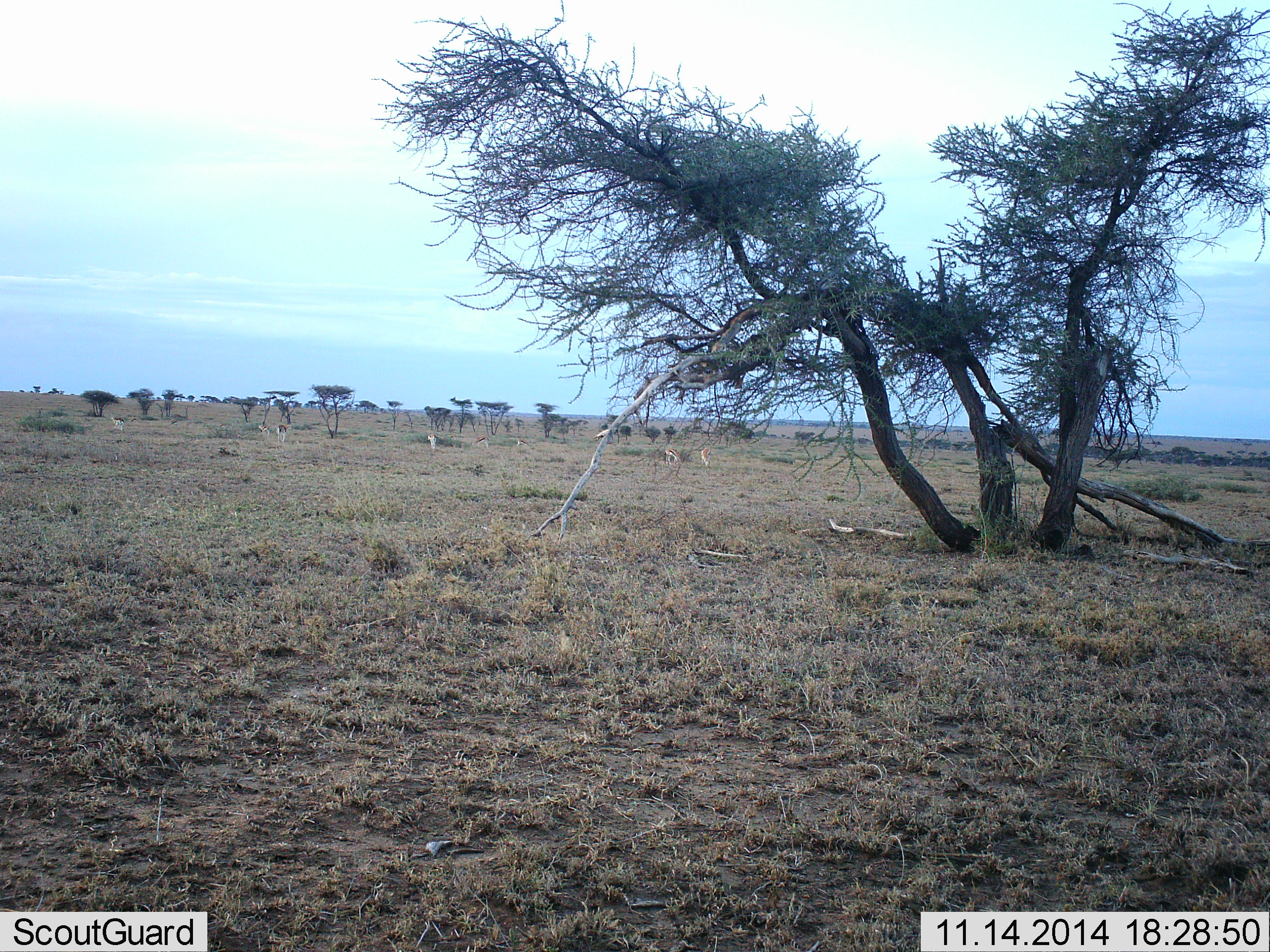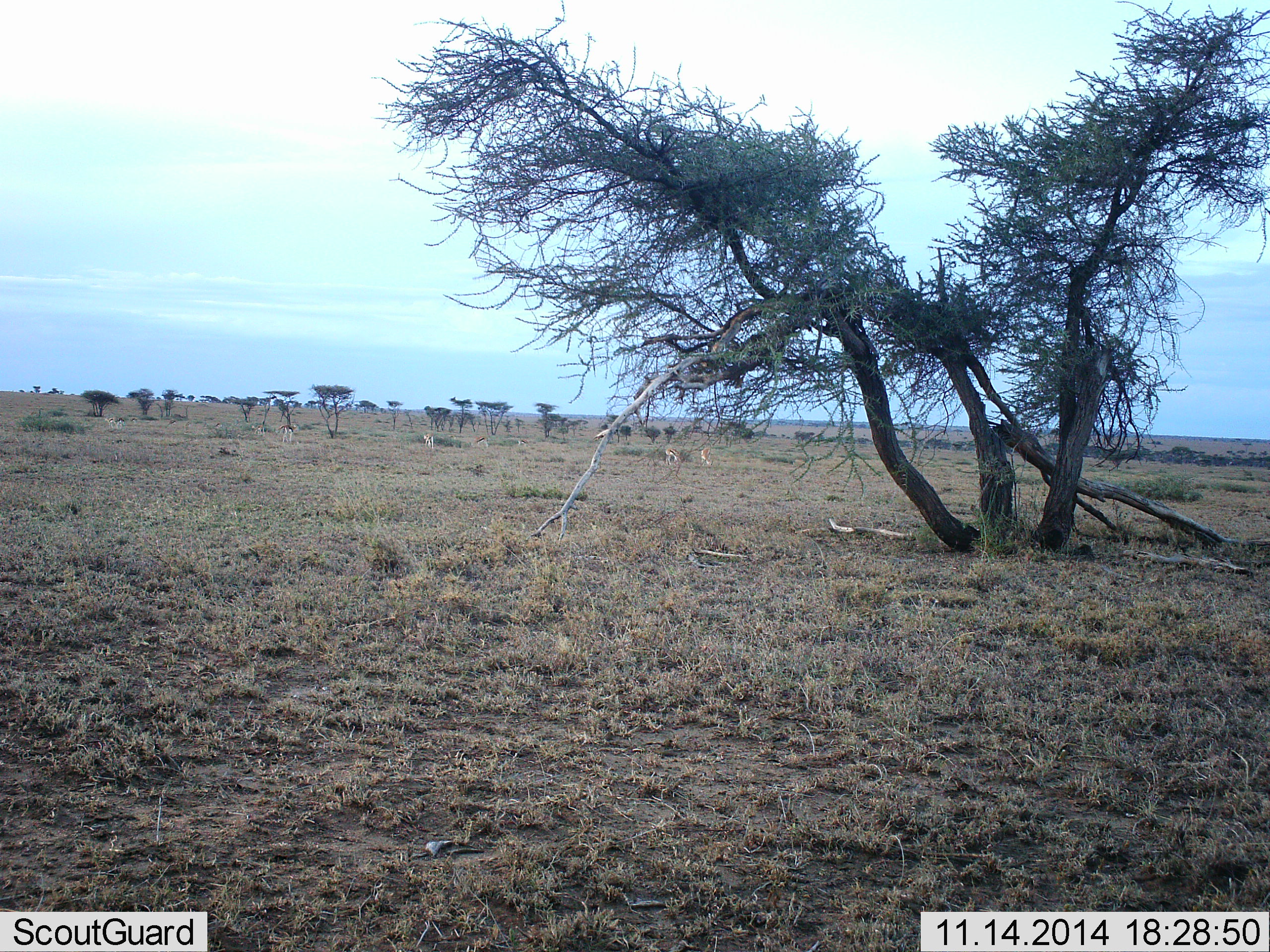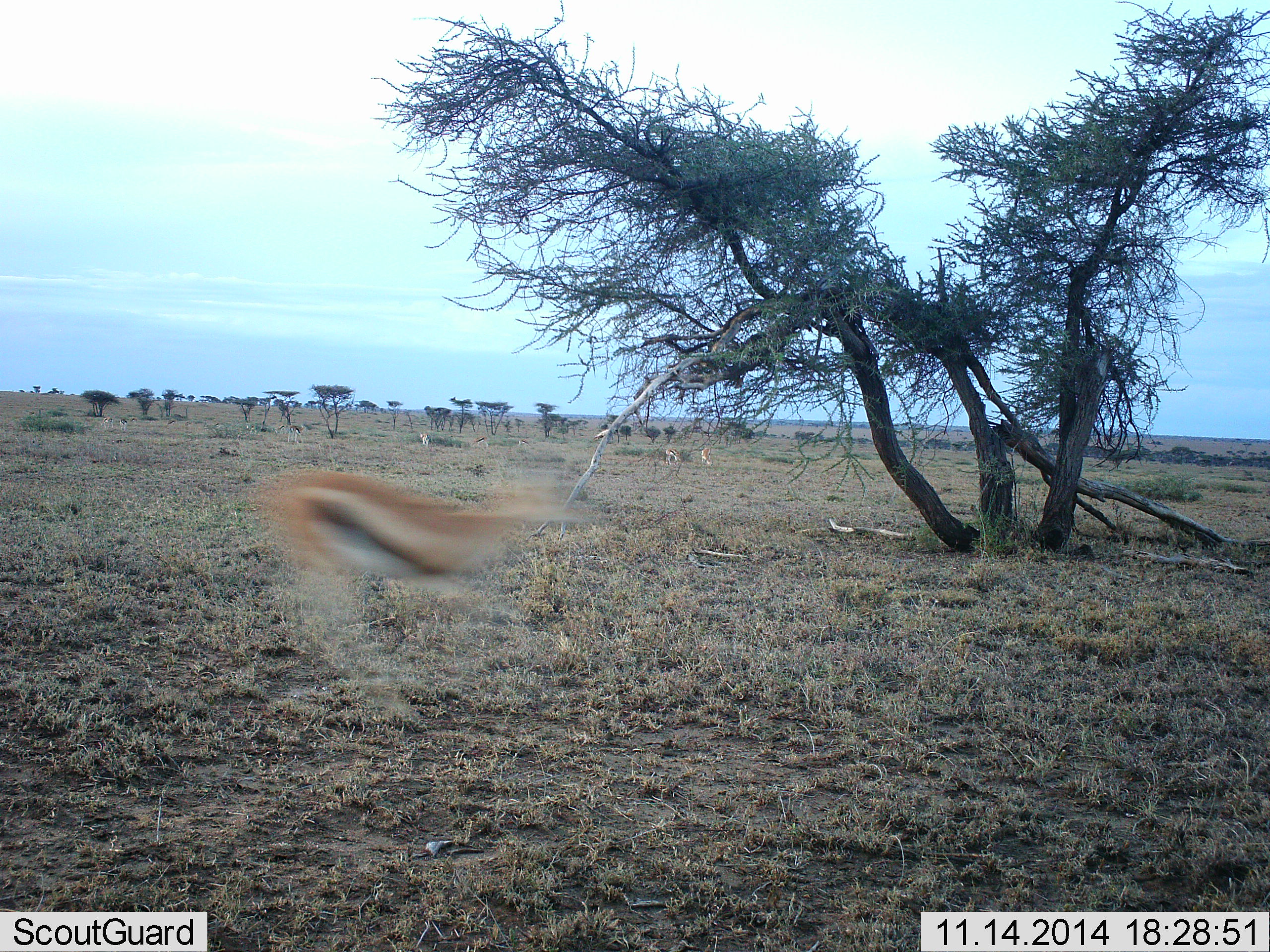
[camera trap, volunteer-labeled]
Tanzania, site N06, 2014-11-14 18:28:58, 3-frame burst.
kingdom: Animalia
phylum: Chordata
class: Mammalia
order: Artiodactyla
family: Bovidae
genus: Eudorcas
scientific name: Eudorcas thomsonii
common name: thomson's gazelle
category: gazellethomsons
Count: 4.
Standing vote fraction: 10%.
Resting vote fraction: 0%.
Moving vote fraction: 100%.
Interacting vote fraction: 0%.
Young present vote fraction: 0%.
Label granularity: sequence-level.